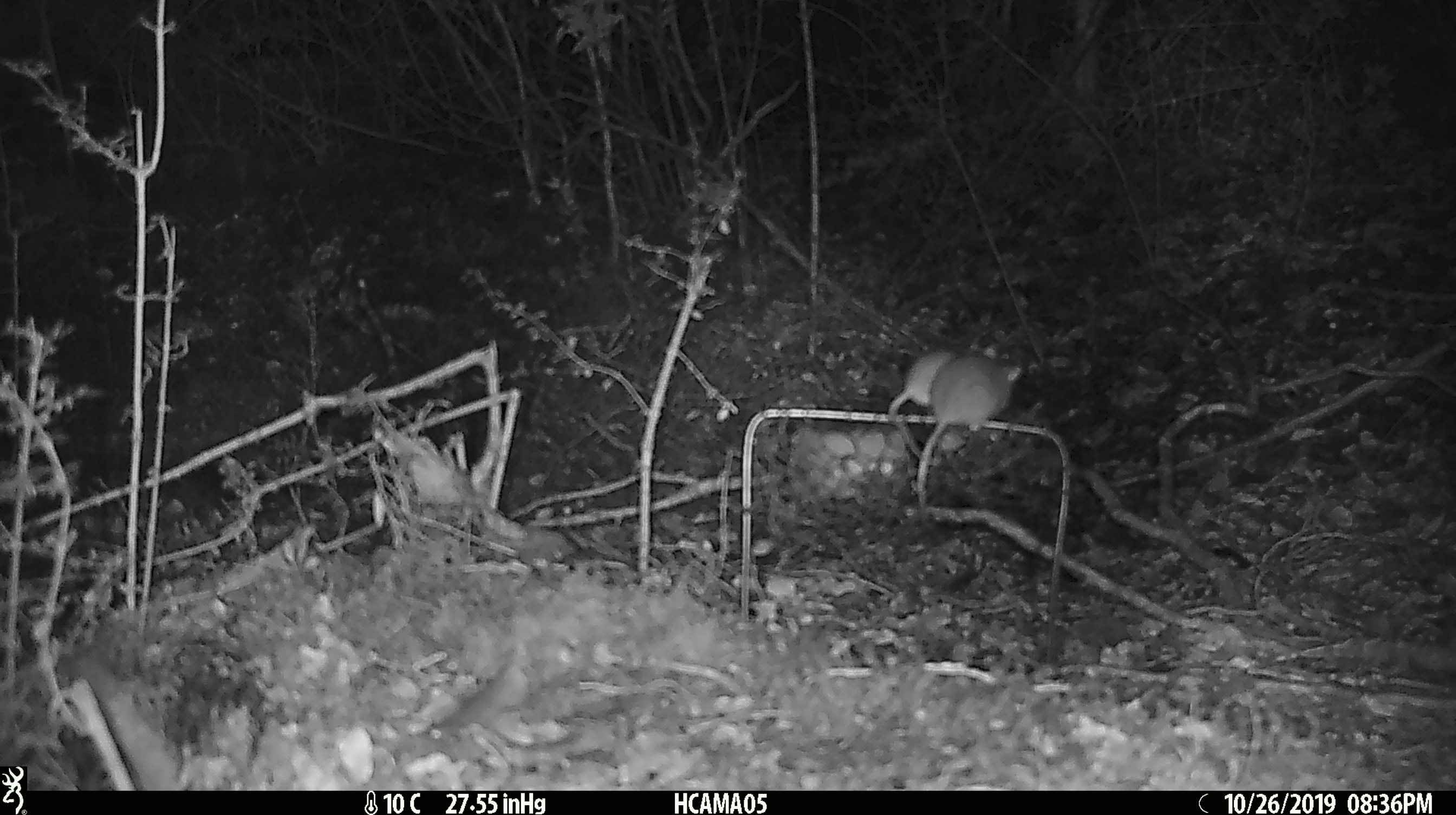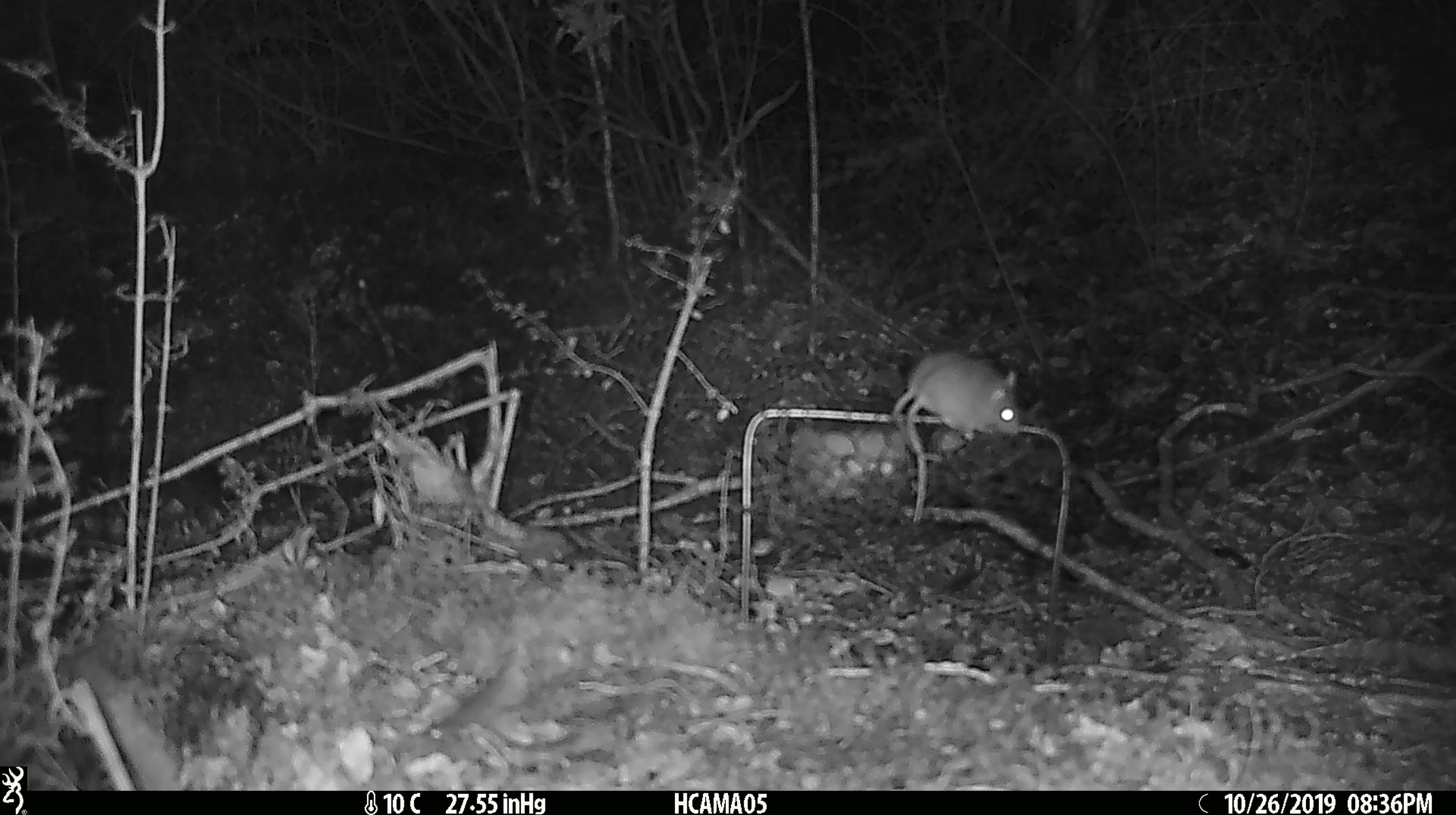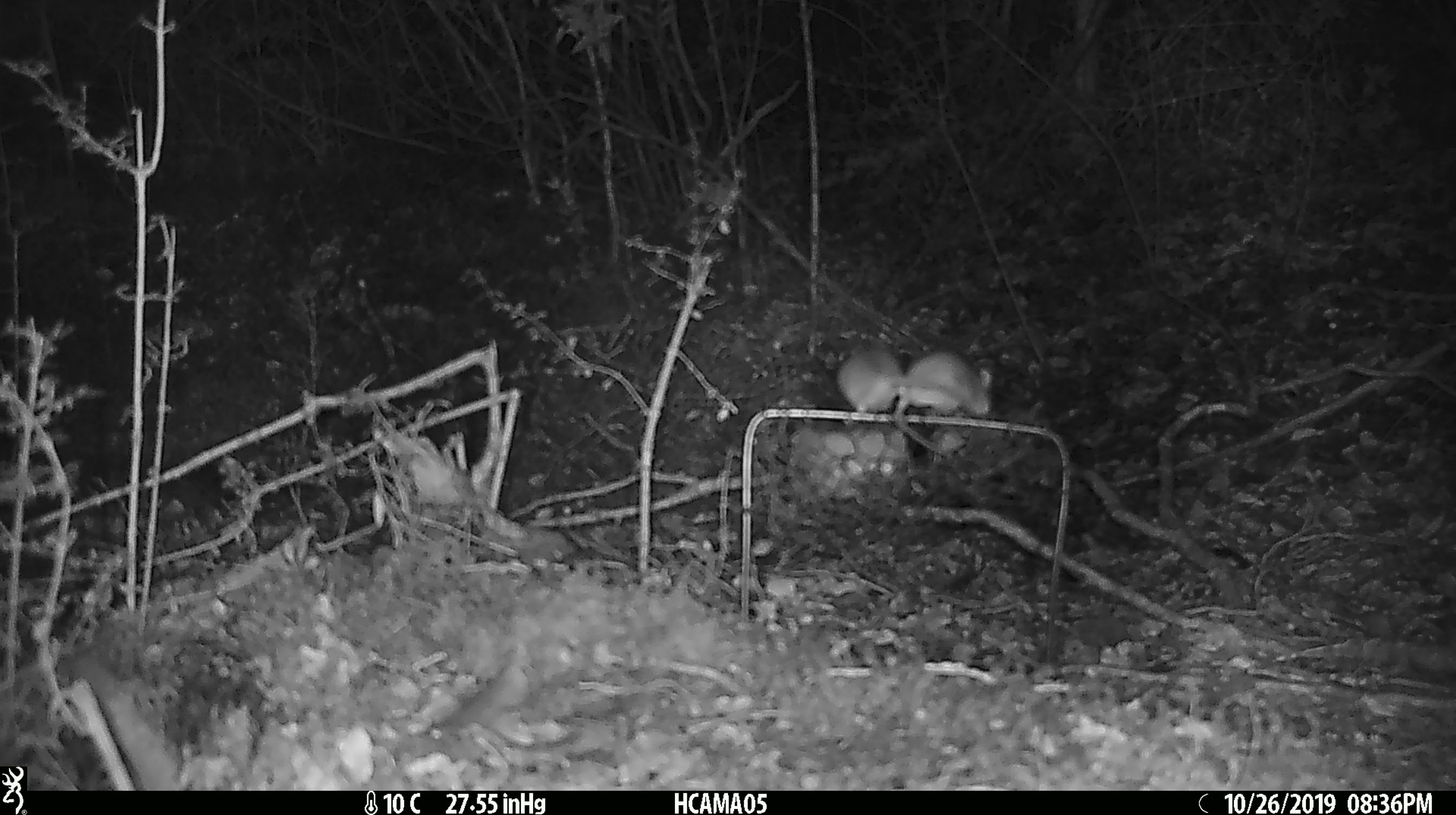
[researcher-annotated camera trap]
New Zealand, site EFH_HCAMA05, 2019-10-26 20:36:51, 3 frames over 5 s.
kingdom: Animalia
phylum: Chordata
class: Mammalia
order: Rodentia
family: Muridae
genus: Mus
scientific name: Mus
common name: mouse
Mouse (Mus).